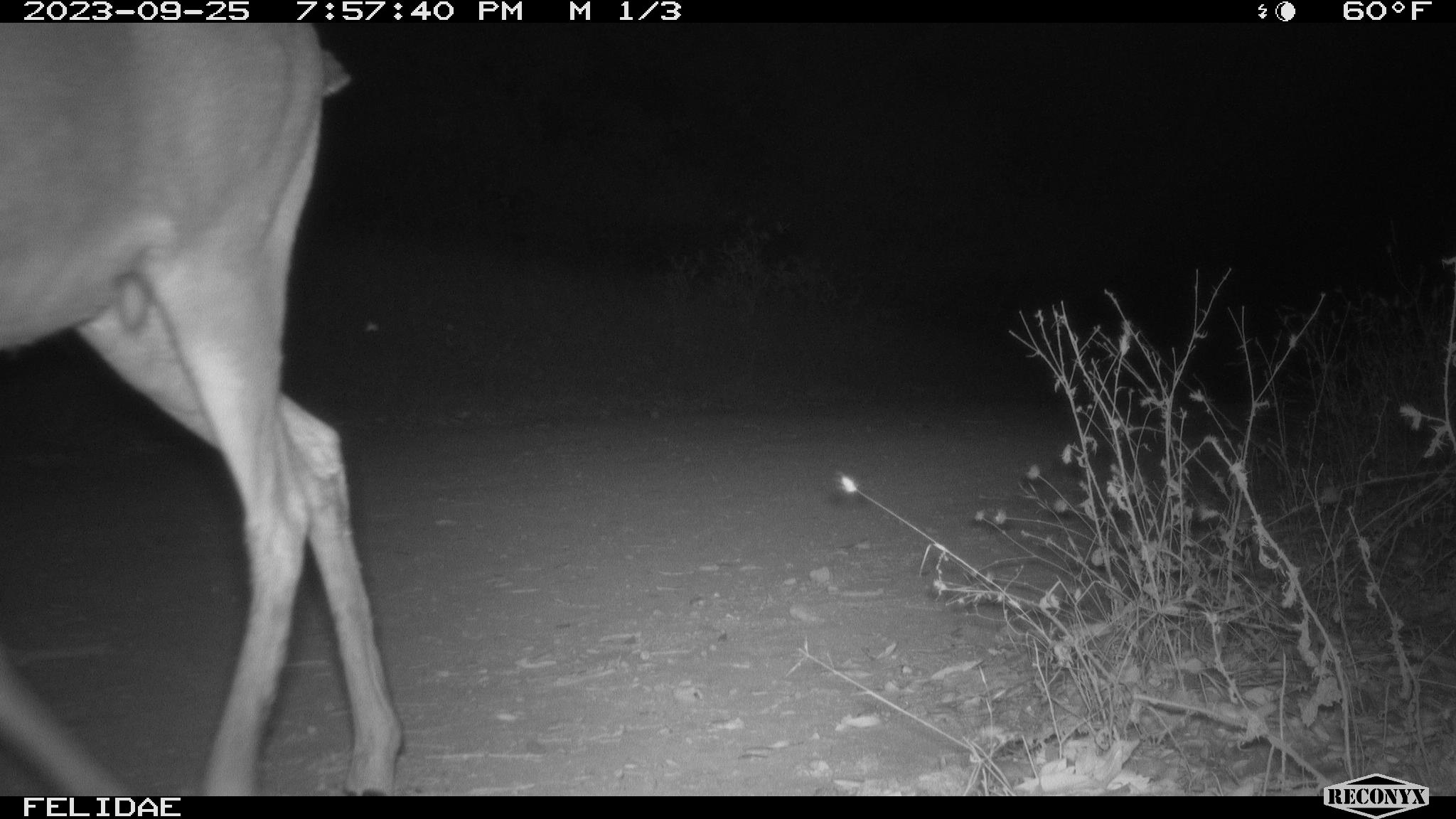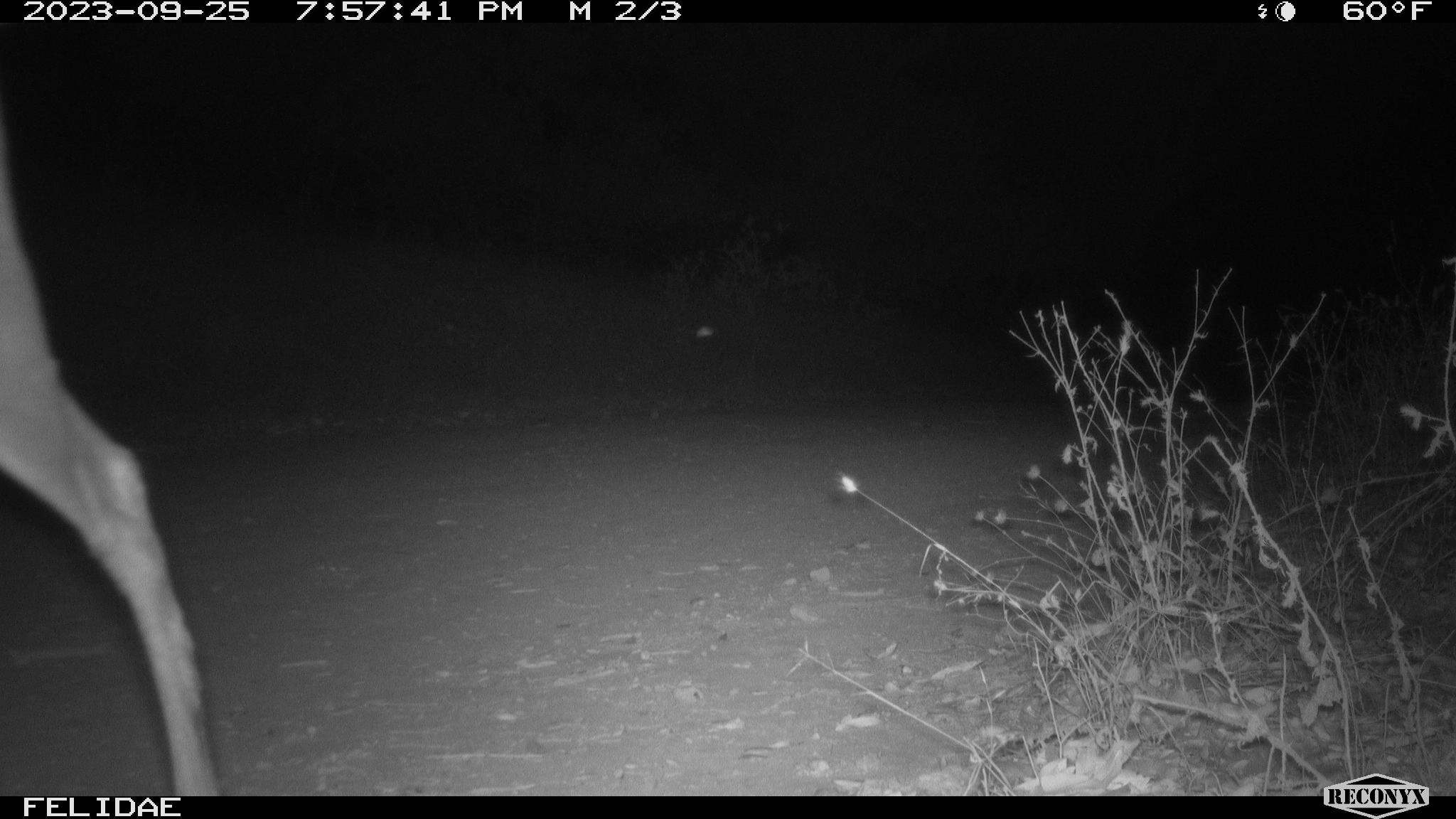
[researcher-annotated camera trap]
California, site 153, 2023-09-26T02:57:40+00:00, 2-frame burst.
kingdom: Animalia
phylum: Chordata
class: Mammalia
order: Artiodactyla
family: Cervidae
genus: Odocoileus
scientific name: Odocoileus hemionus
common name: mule deer